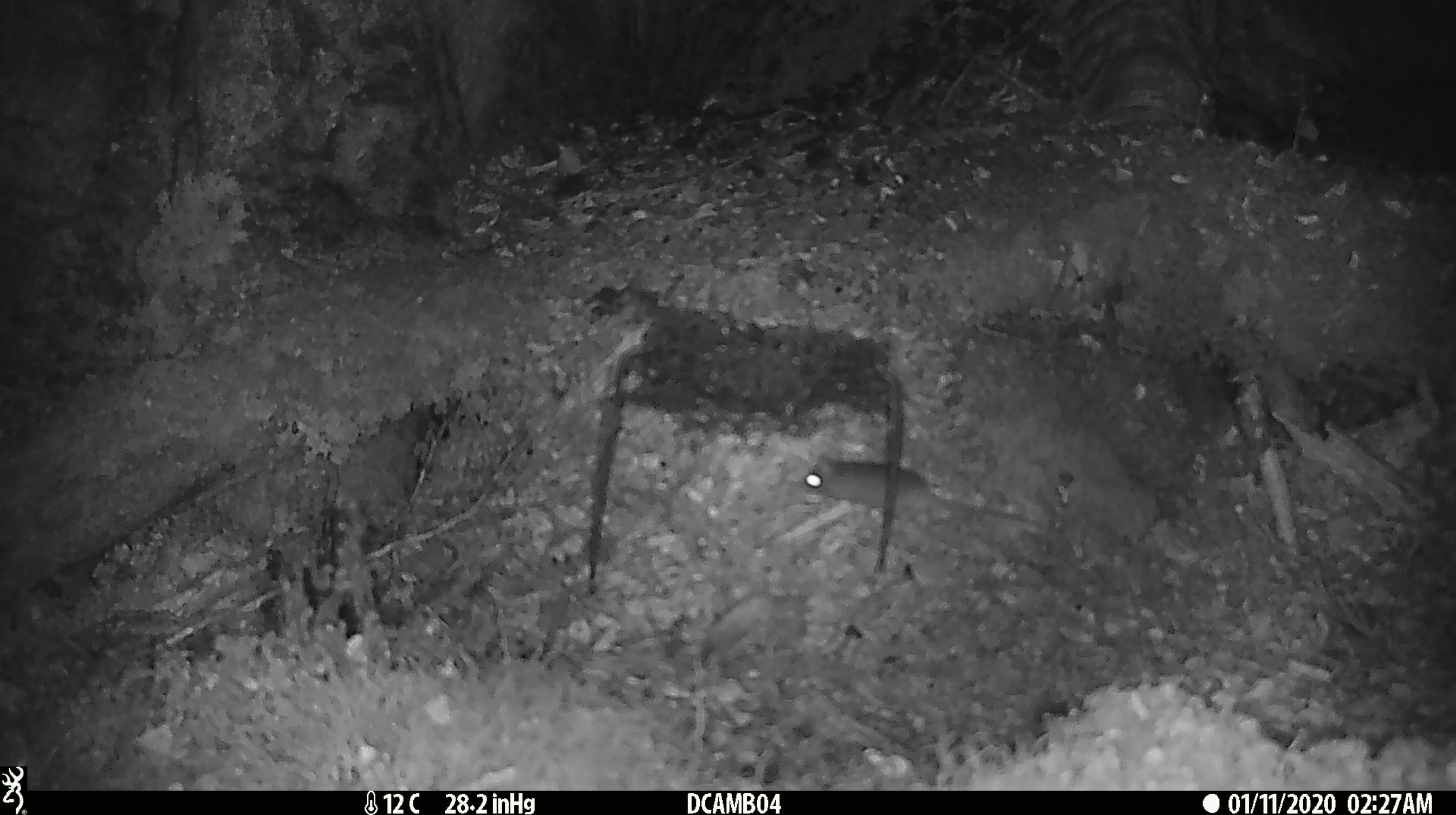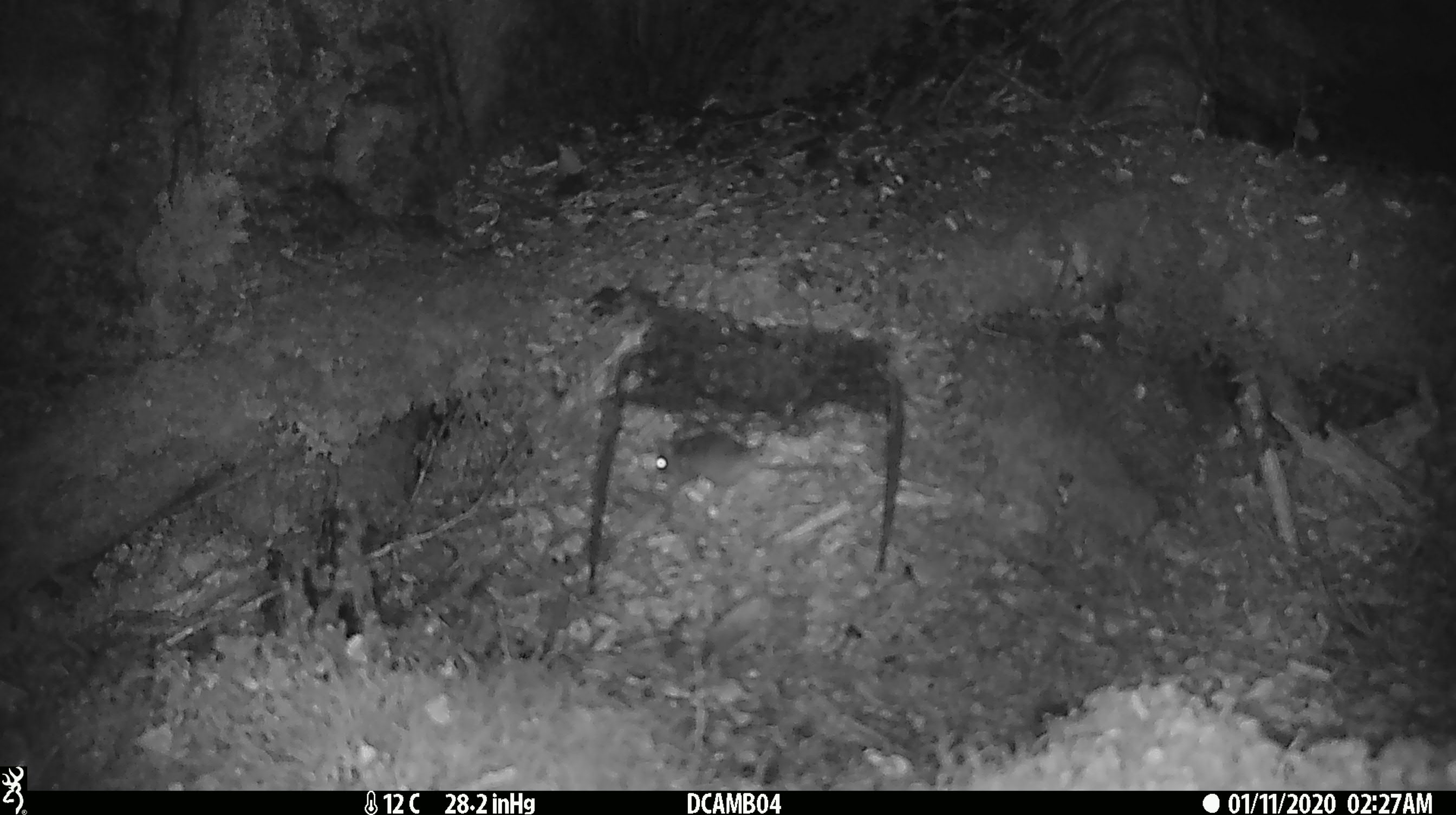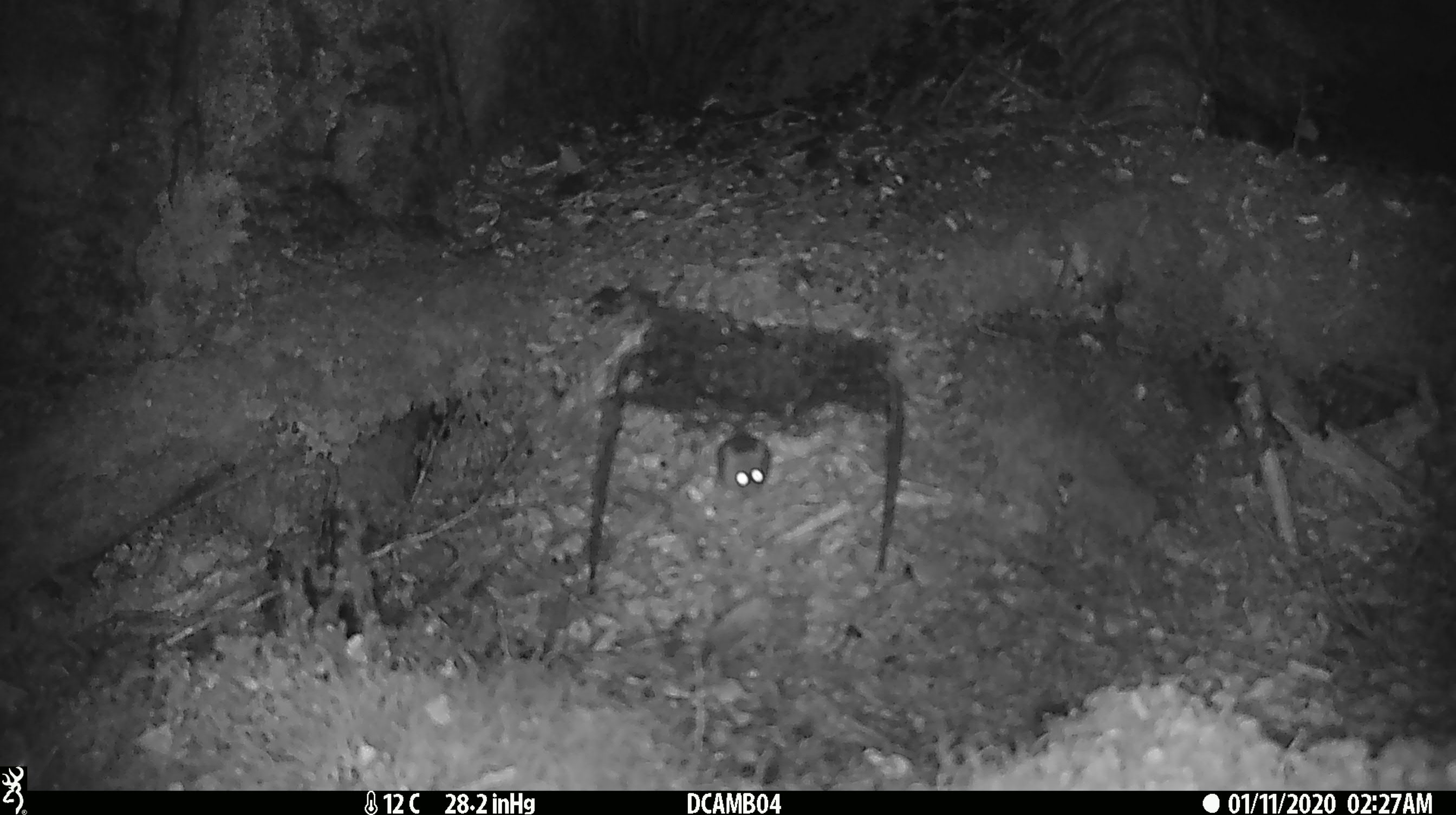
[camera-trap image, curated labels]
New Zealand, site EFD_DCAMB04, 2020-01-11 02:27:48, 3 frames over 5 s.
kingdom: Animalia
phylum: Chordata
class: Mammalia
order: Rodentia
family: Muridae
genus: Mus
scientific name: Mus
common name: mouse